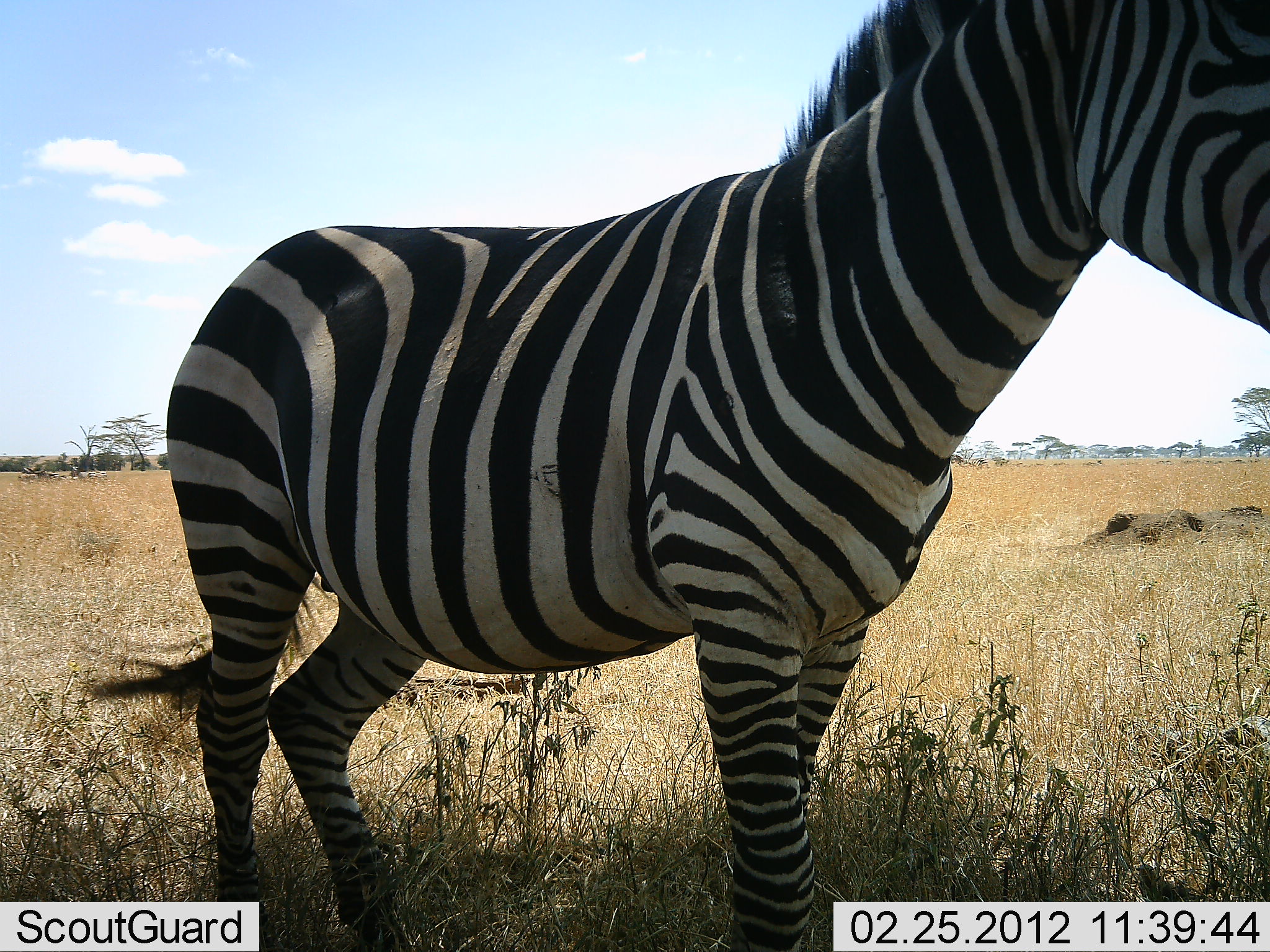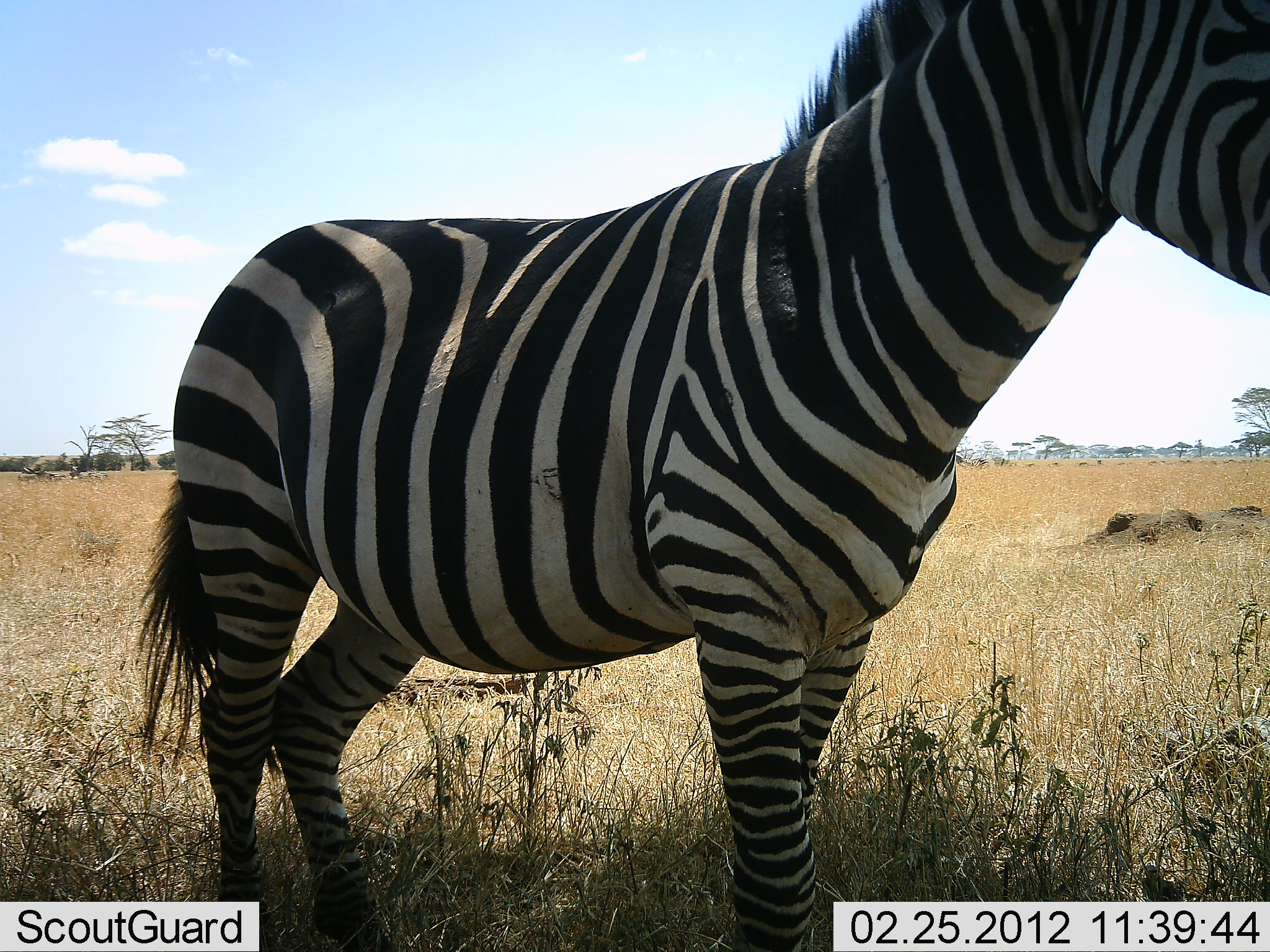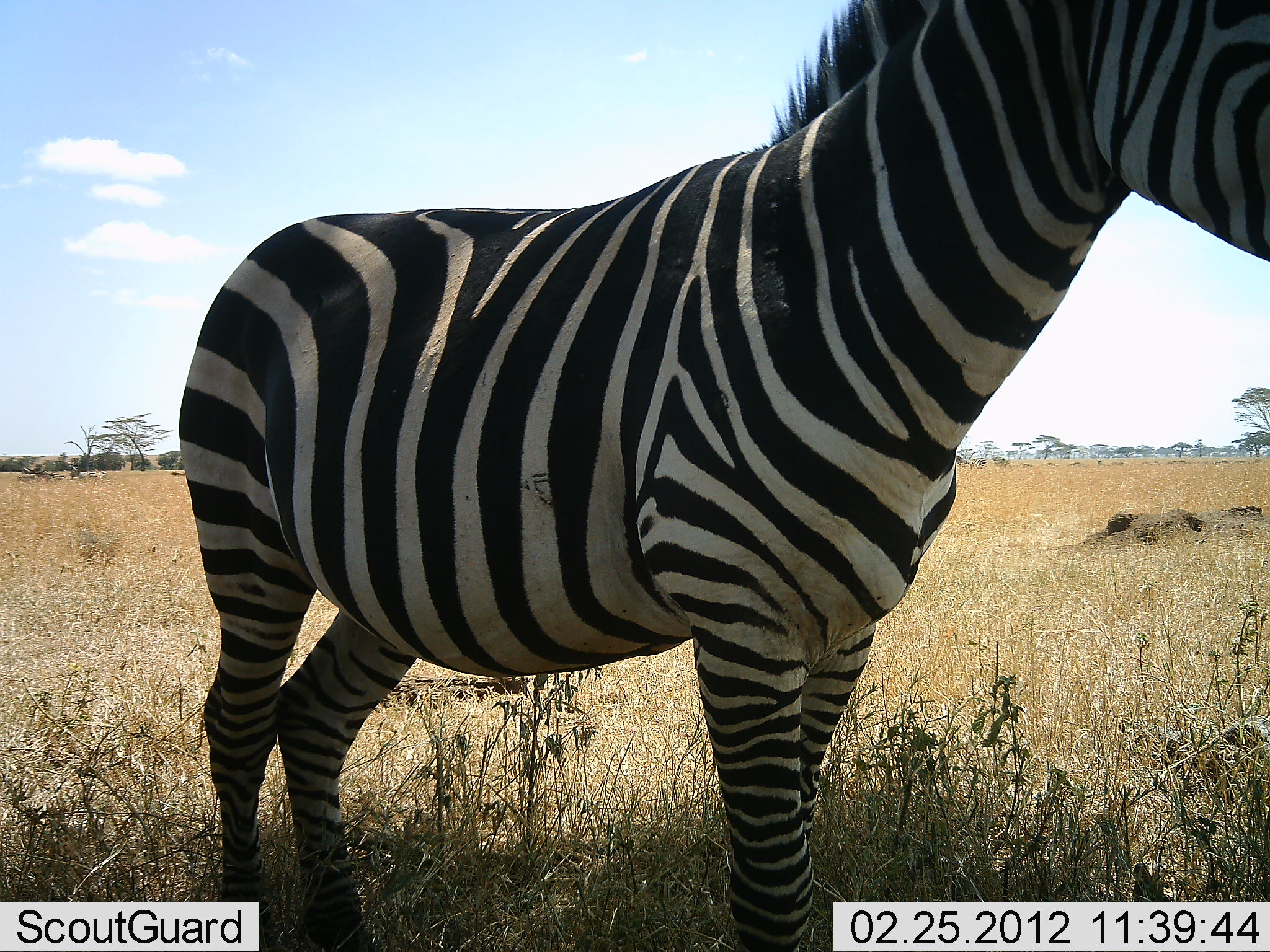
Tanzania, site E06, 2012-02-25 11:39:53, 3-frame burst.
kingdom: Animalia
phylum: Chordata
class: Mammalia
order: Perissodactyla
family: Equidae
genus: Equus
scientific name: Equus quagga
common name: plains zebra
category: zebra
Zebra (plains zebra) (Equus quagga), count 1. Behavior (volunteer vote fractions): standing 100%, resting 0%, moving 0%, interacting 0%. Young present (vote fraction): 0%. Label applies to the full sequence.